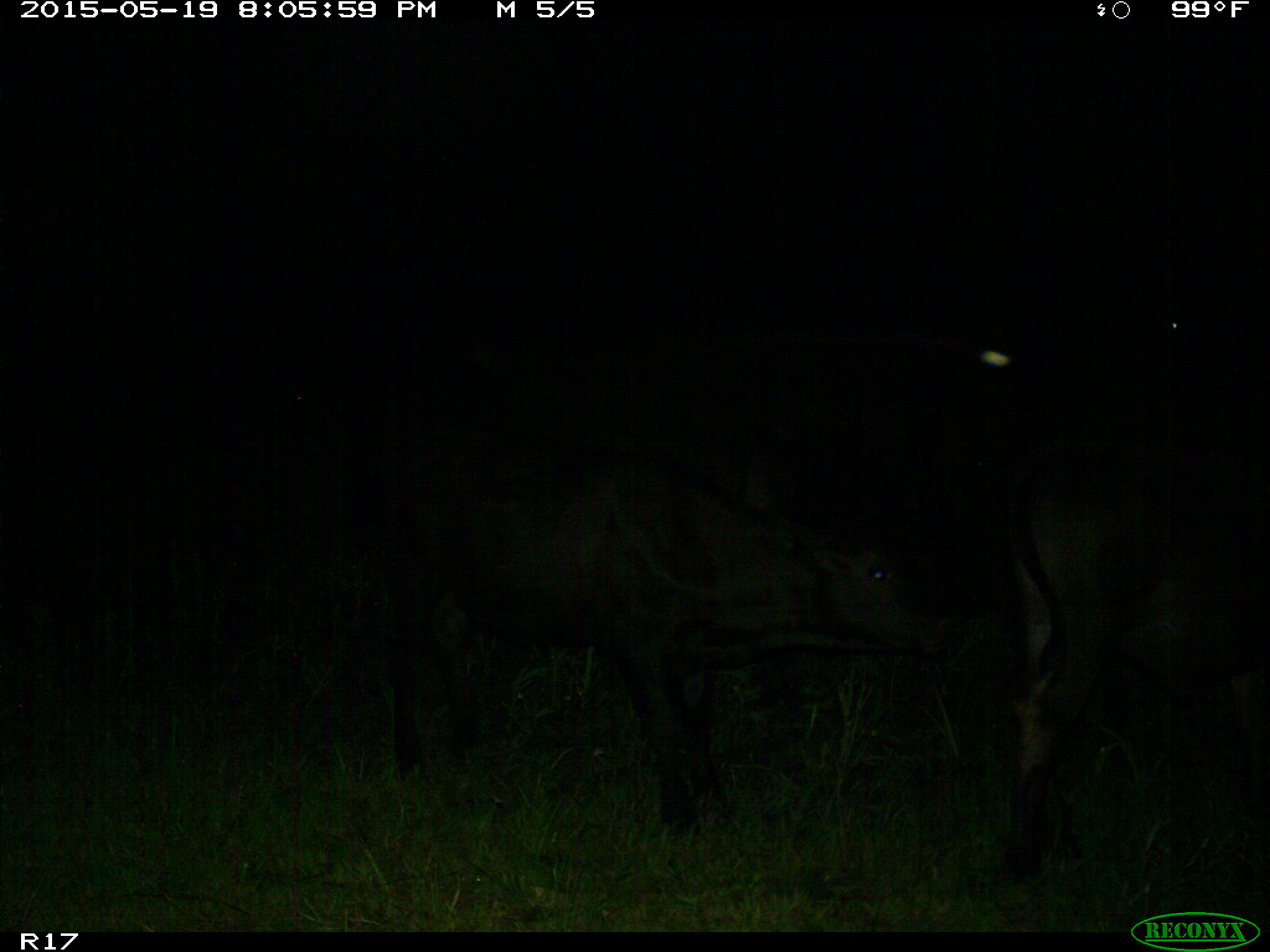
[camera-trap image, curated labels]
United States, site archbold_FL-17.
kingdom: Animalia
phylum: Chordata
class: Mammalia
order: Artiodactyla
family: Bovidae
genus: Bos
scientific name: Bos taurus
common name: domestic cow